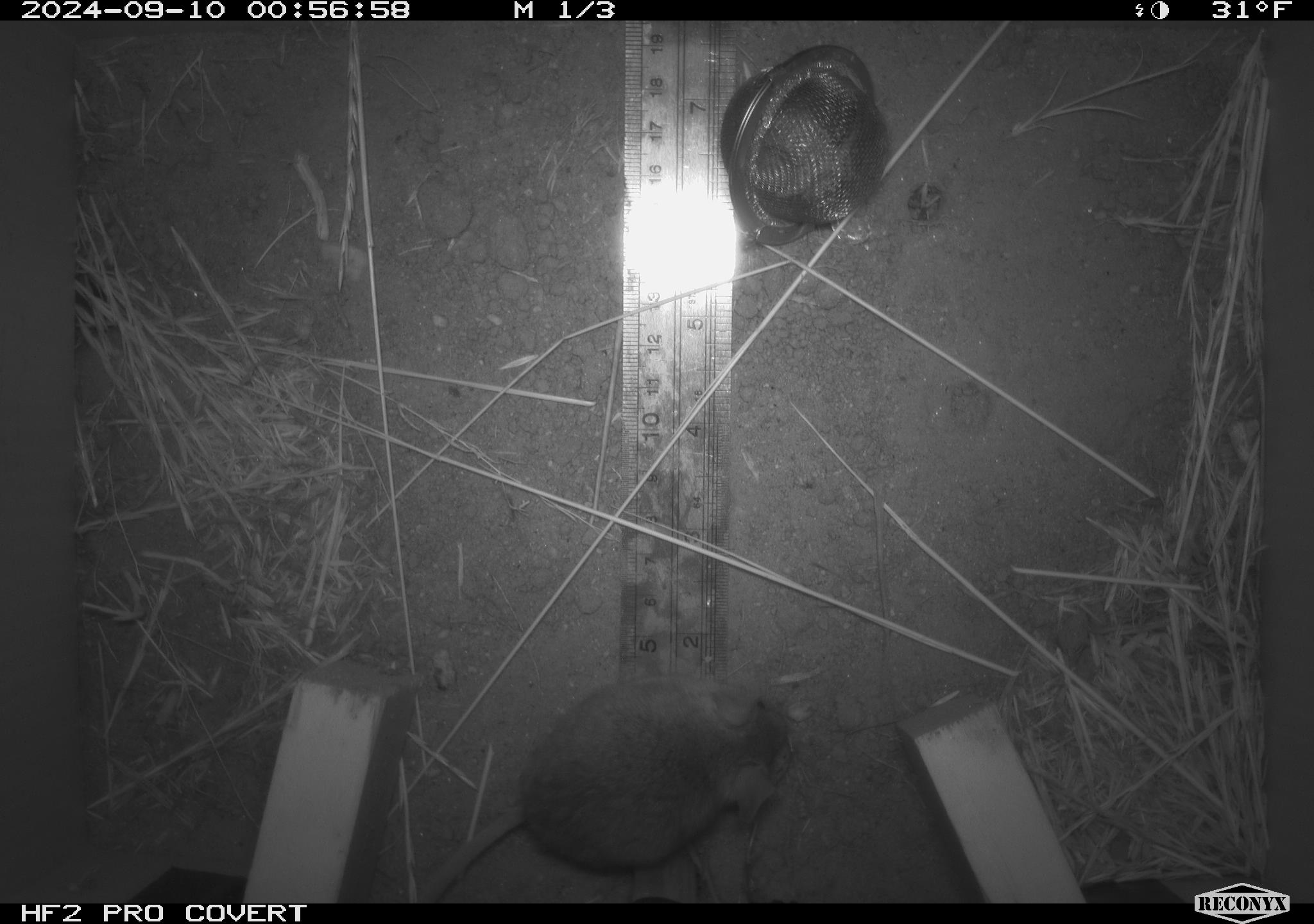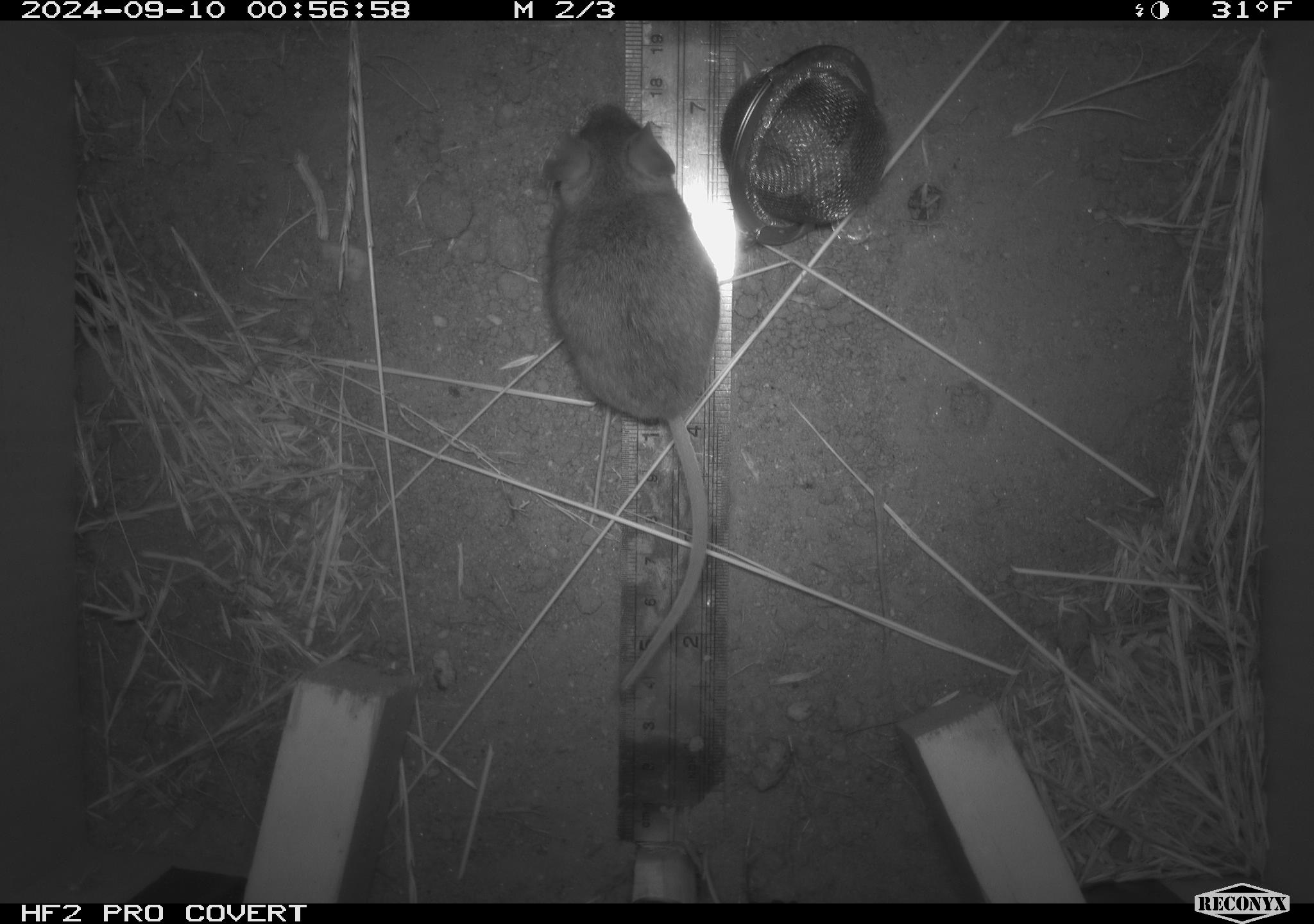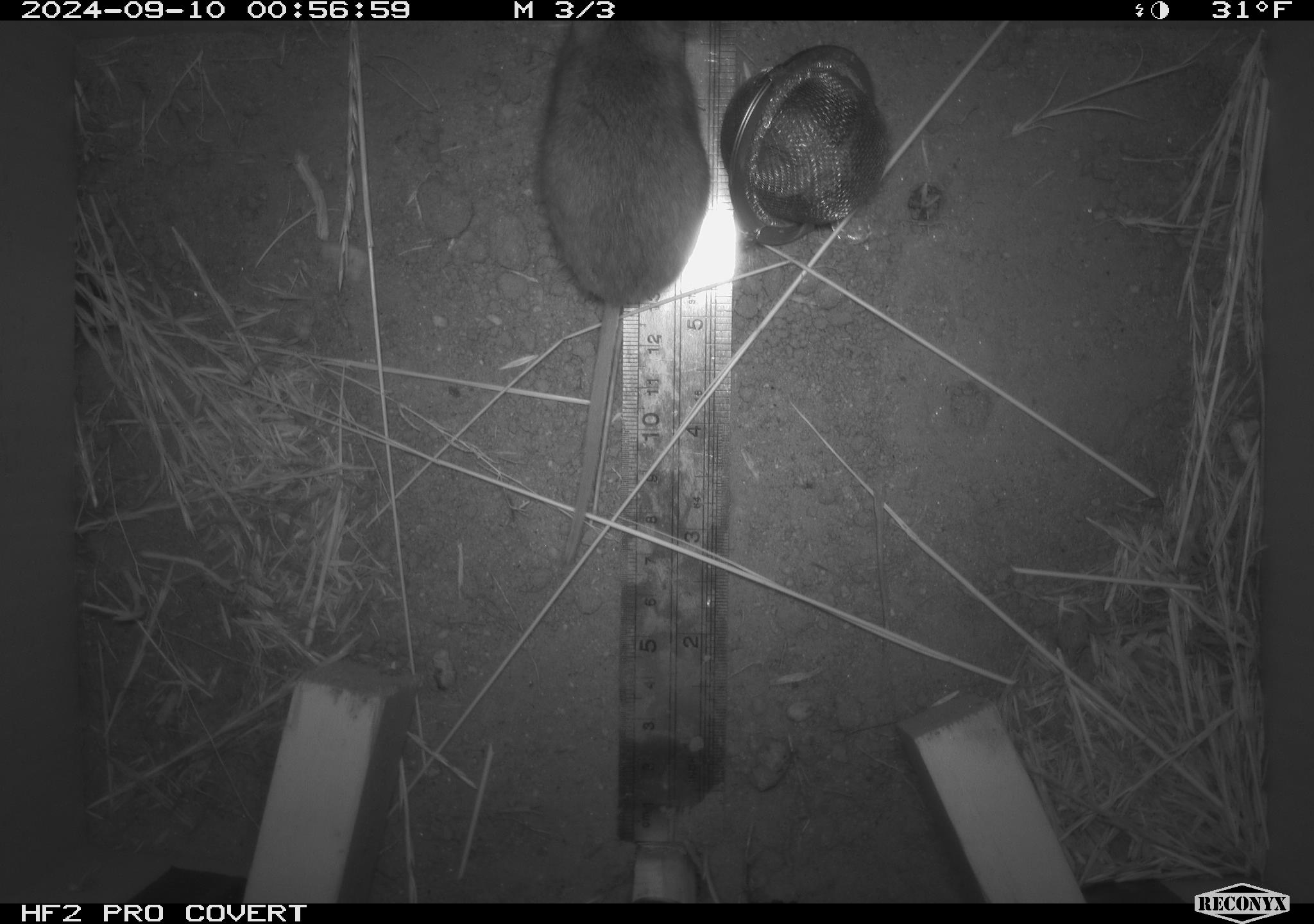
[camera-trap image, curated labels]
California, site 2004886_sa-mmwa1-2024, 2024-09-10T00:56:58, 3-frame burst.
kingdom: Animalia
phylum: Chordata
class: Mammalia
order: Rodentia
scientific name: Rodentia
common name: mouse species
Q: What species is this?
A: Mouse species (Rodentia).